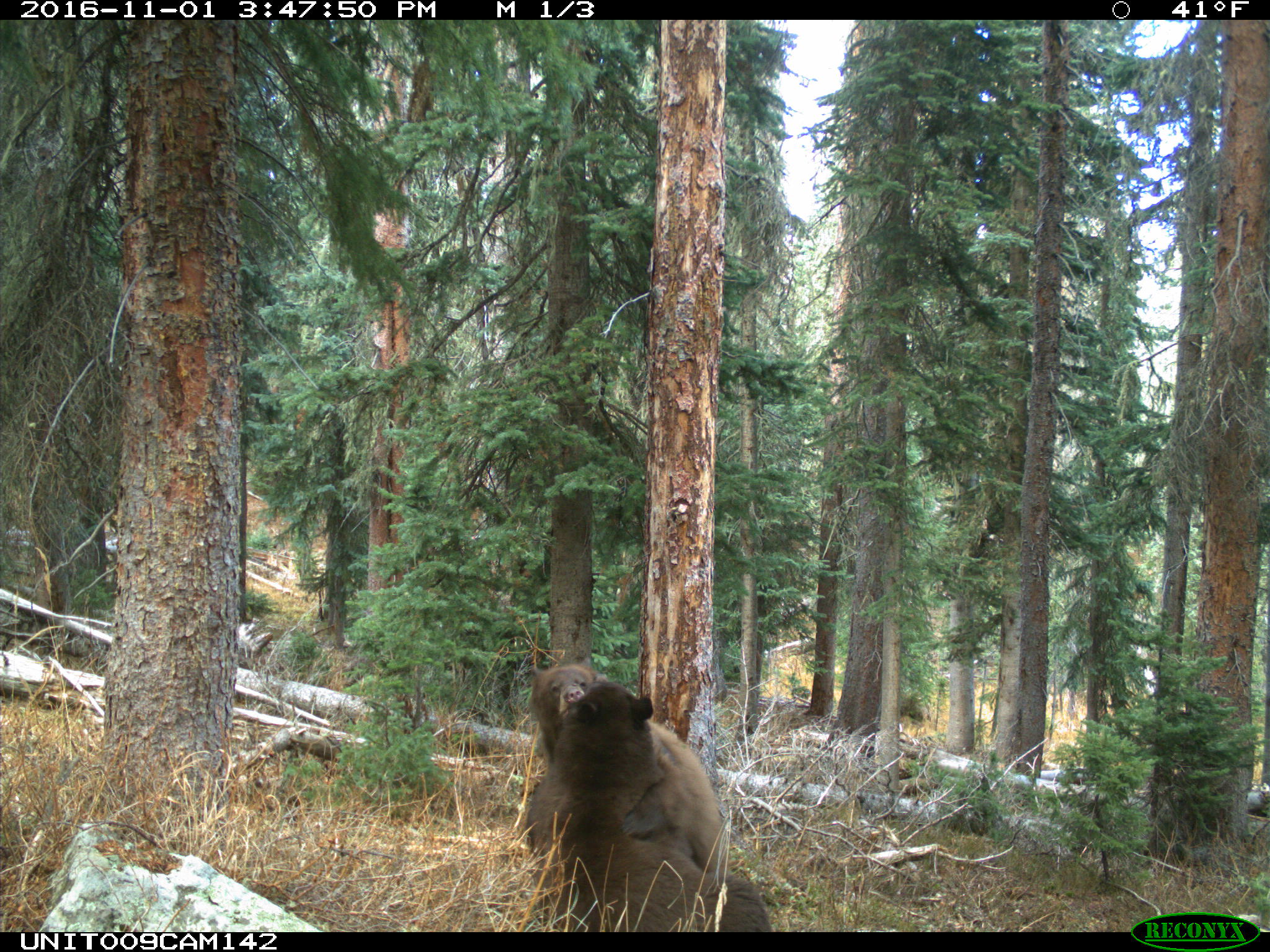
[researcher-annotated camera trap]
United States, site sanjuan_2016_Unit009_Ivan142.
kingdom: Animalia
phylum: Chordata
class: Mammalia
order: Carnivora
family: Ursidae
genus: Ursus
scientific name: Ursus americanus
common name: american black bear